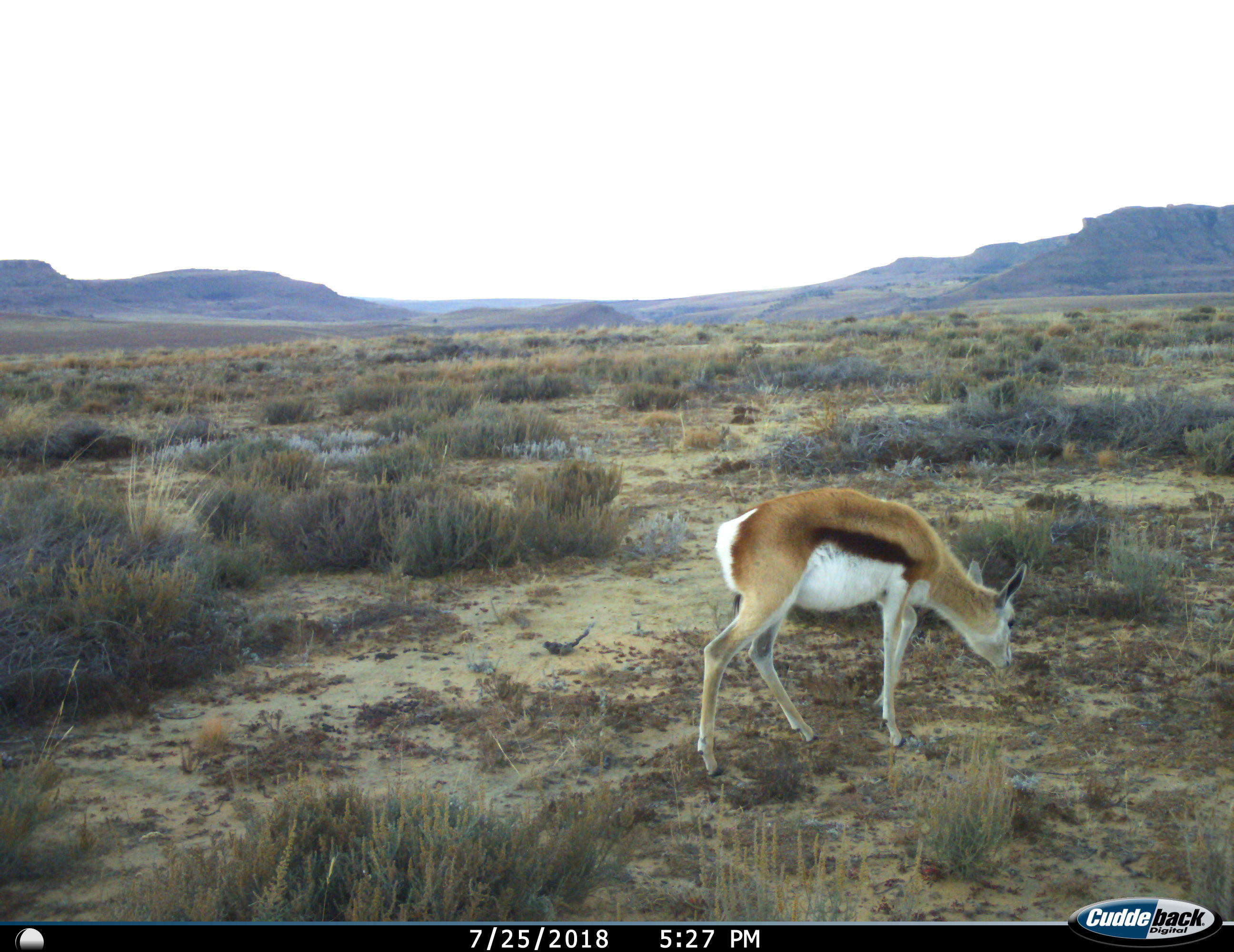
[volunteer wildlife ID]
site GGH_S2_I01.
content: unidentified animal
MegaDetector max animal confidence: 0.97